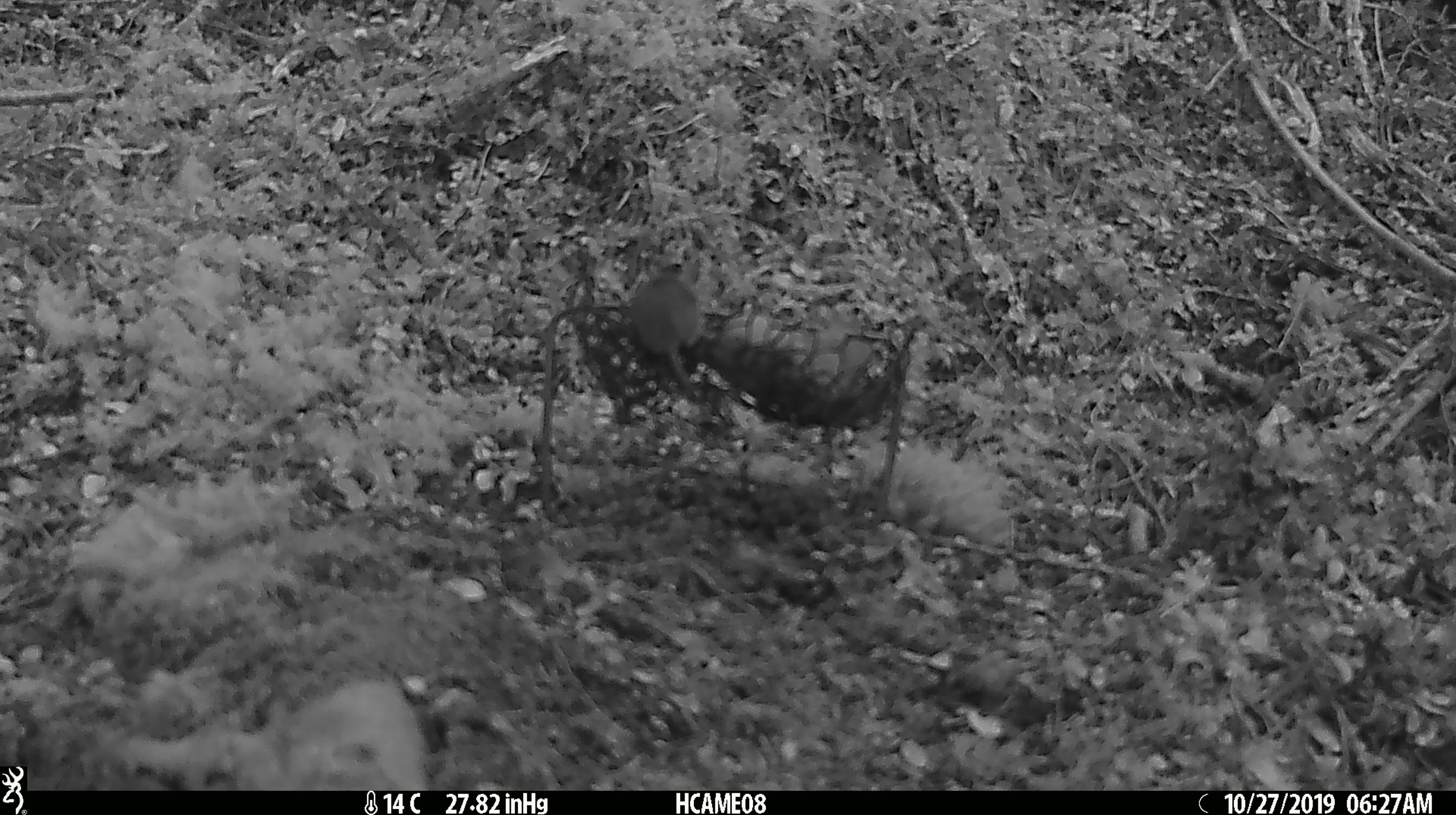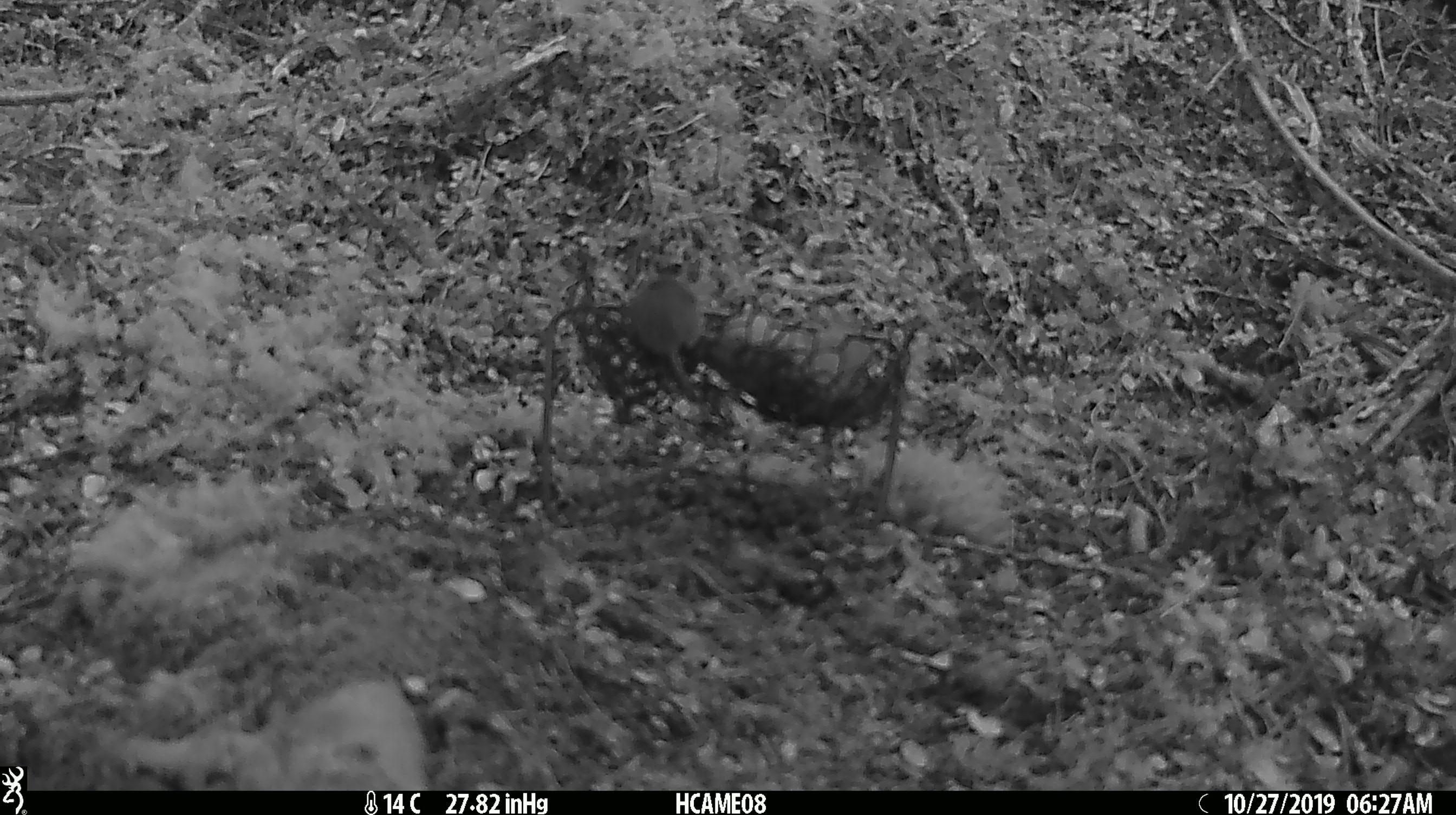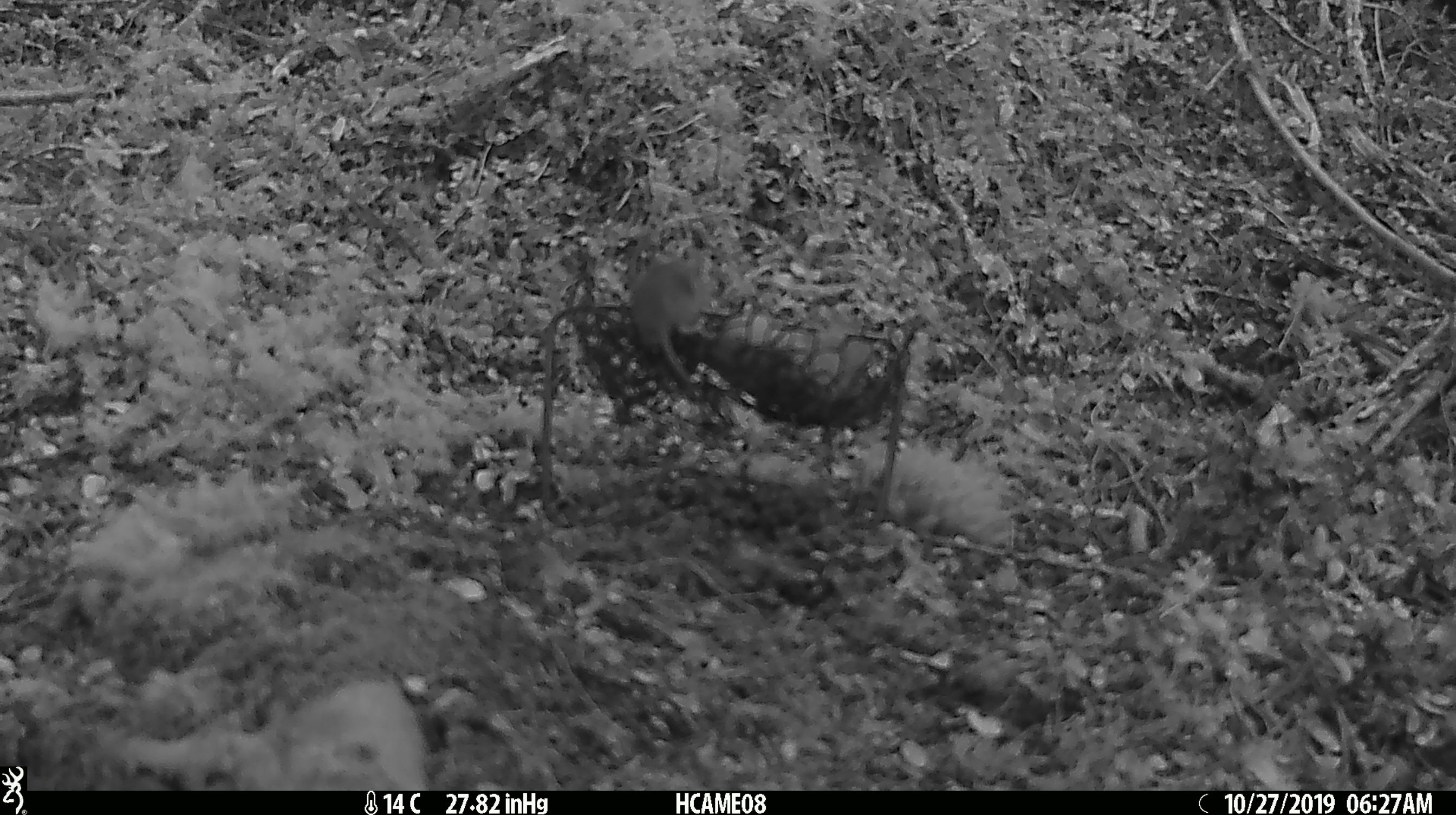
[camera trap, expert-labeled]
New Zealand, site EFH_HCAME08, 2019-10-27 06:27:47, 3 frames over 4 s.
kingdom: Animalia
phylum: Chordata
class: Mammalia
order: Rodentia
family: Muridae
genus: Mus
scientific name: Mus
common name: mouse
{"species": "mouse (Mus)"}